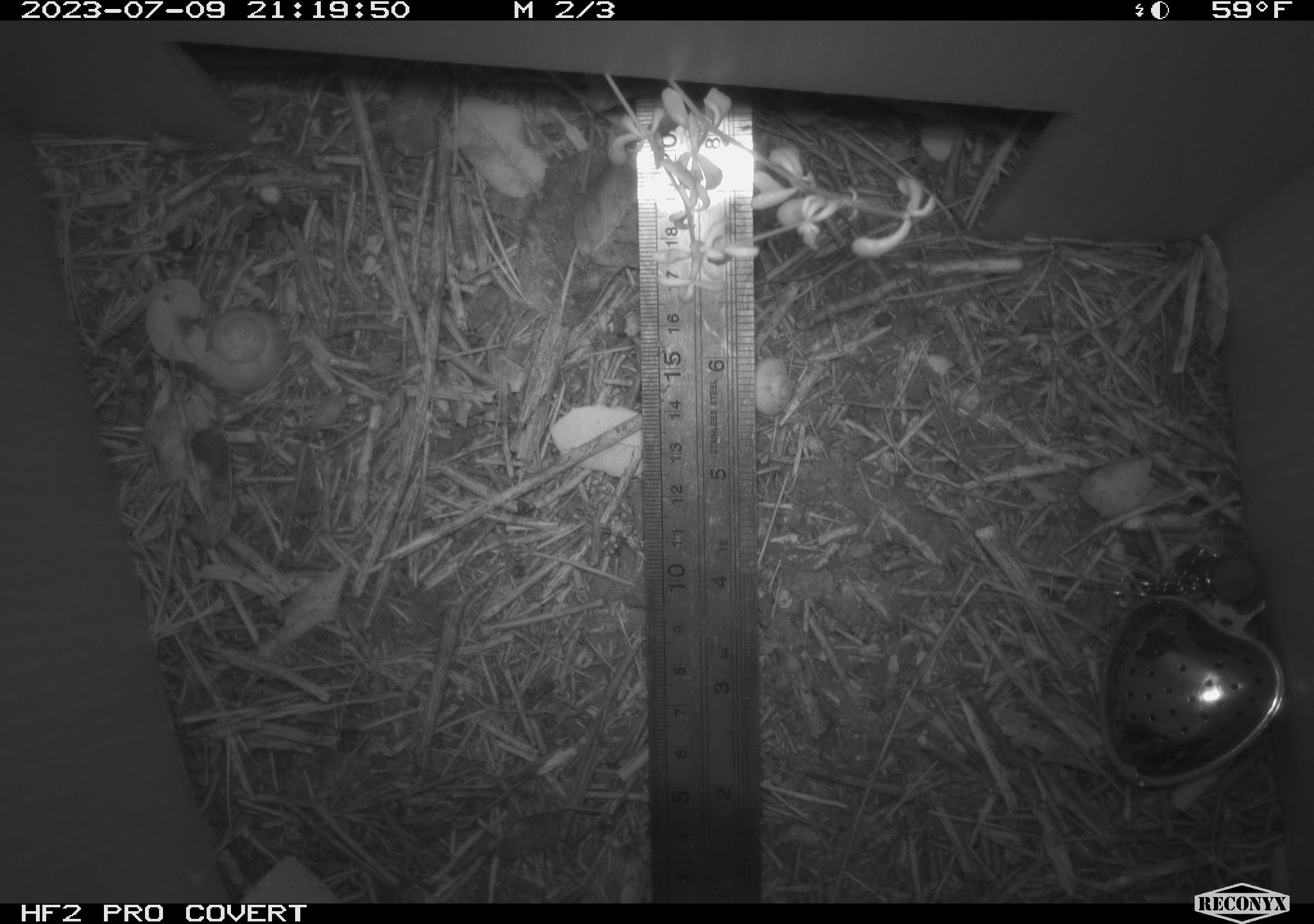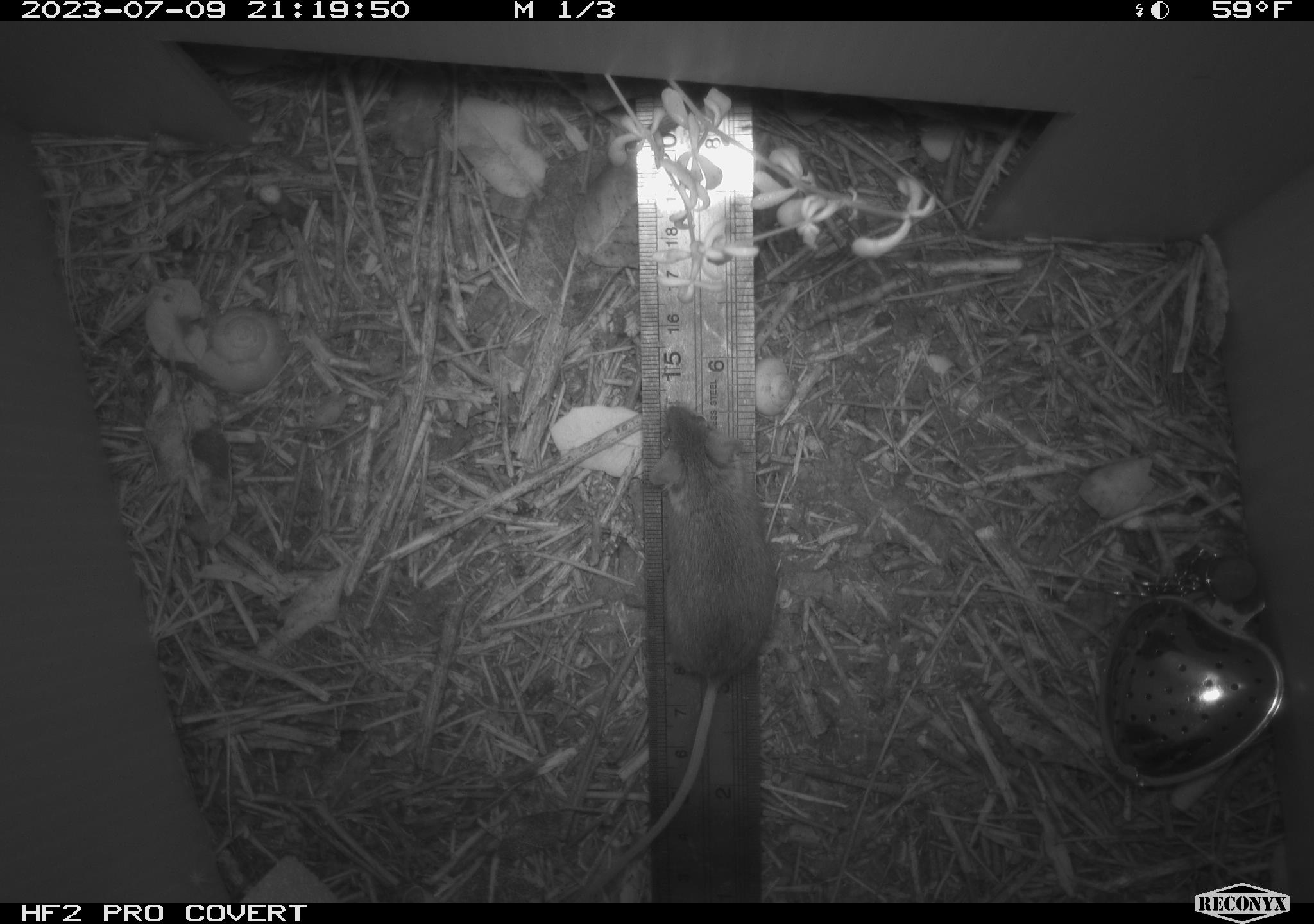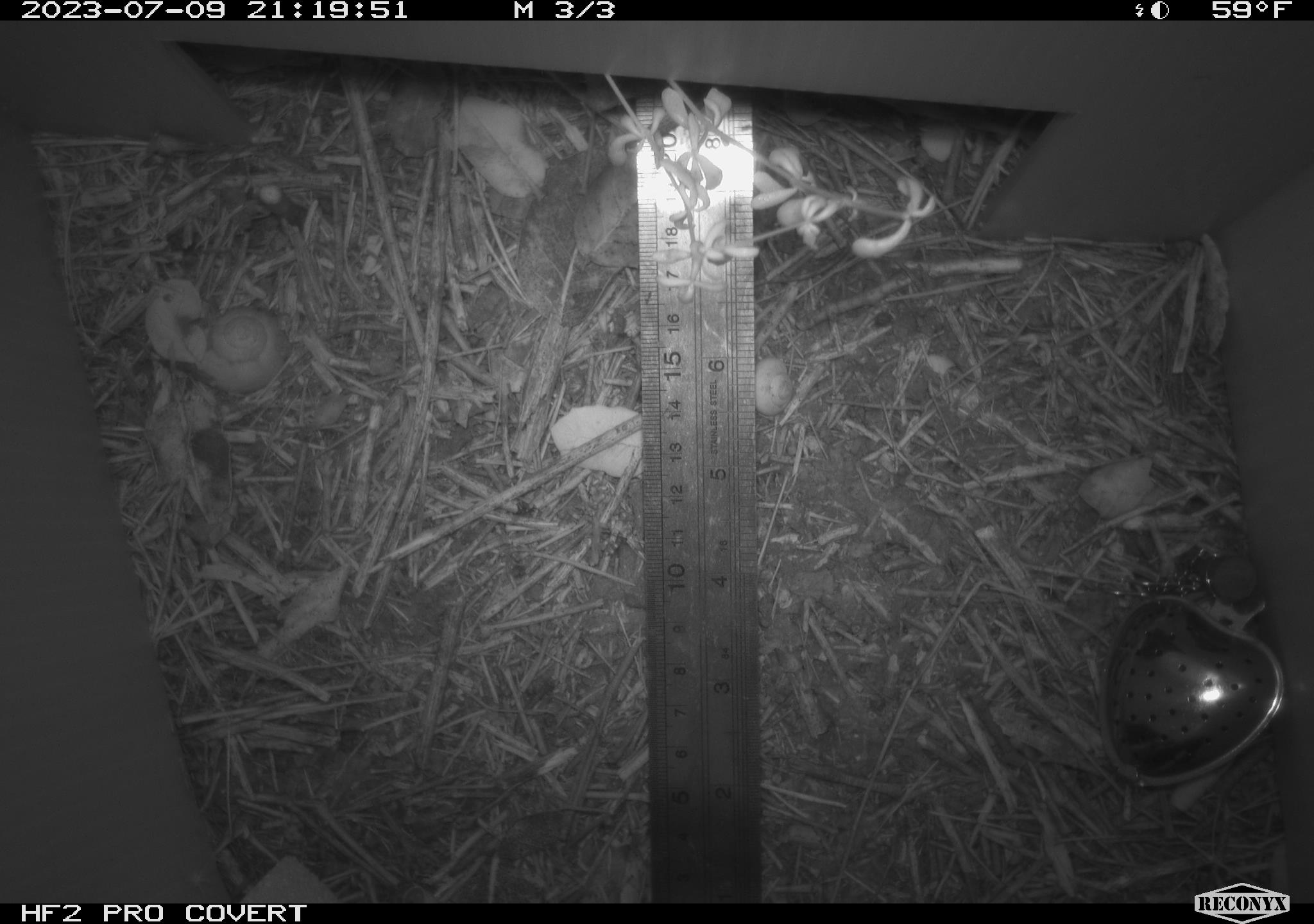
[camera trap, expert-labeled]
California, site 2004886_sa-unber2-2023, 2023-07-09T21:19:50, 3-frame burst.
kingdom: Animalia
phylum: Chordata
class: Mammalia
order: Rodentia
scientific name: Rodentia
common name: mouse species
Mouse species (Rodentia).